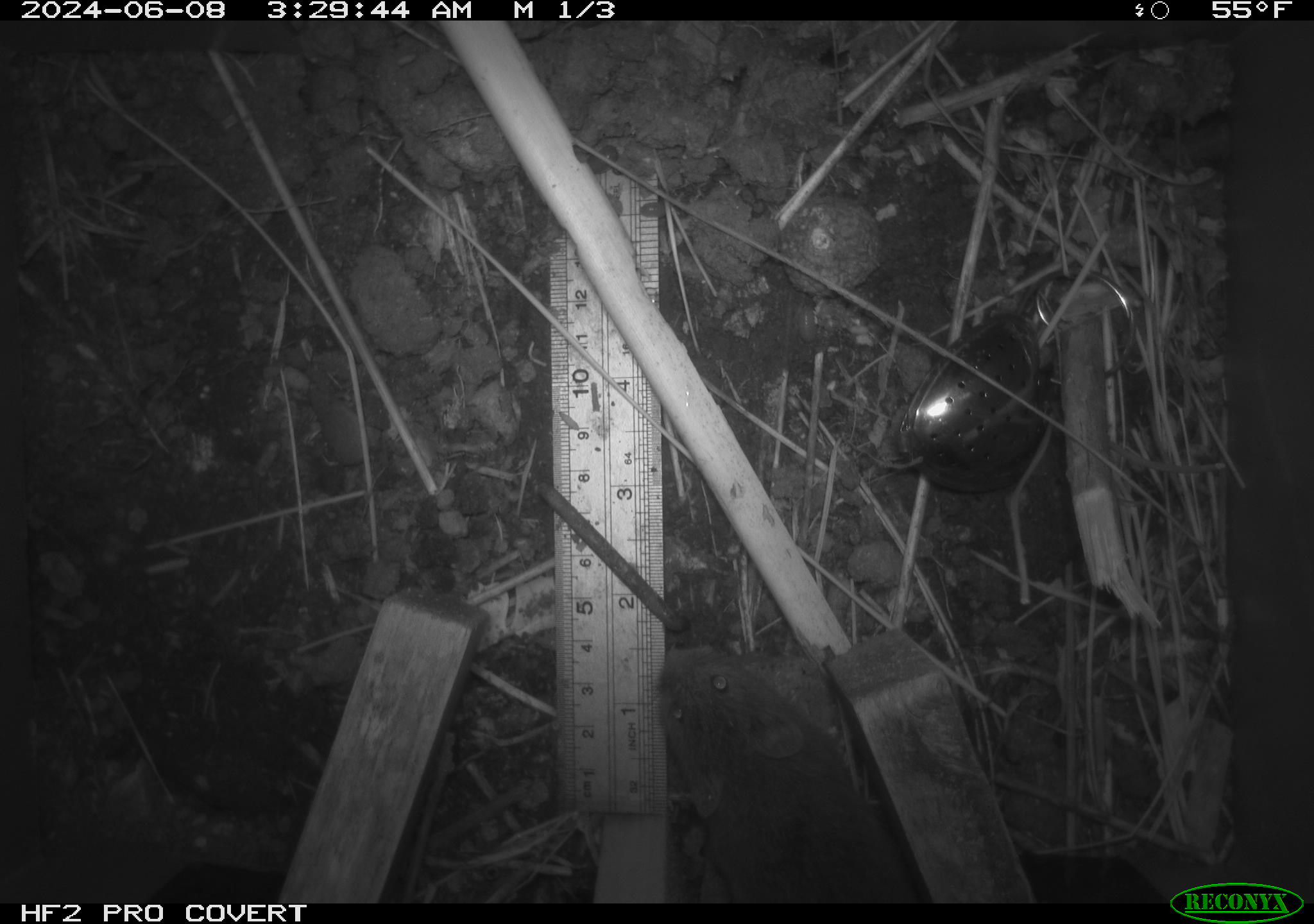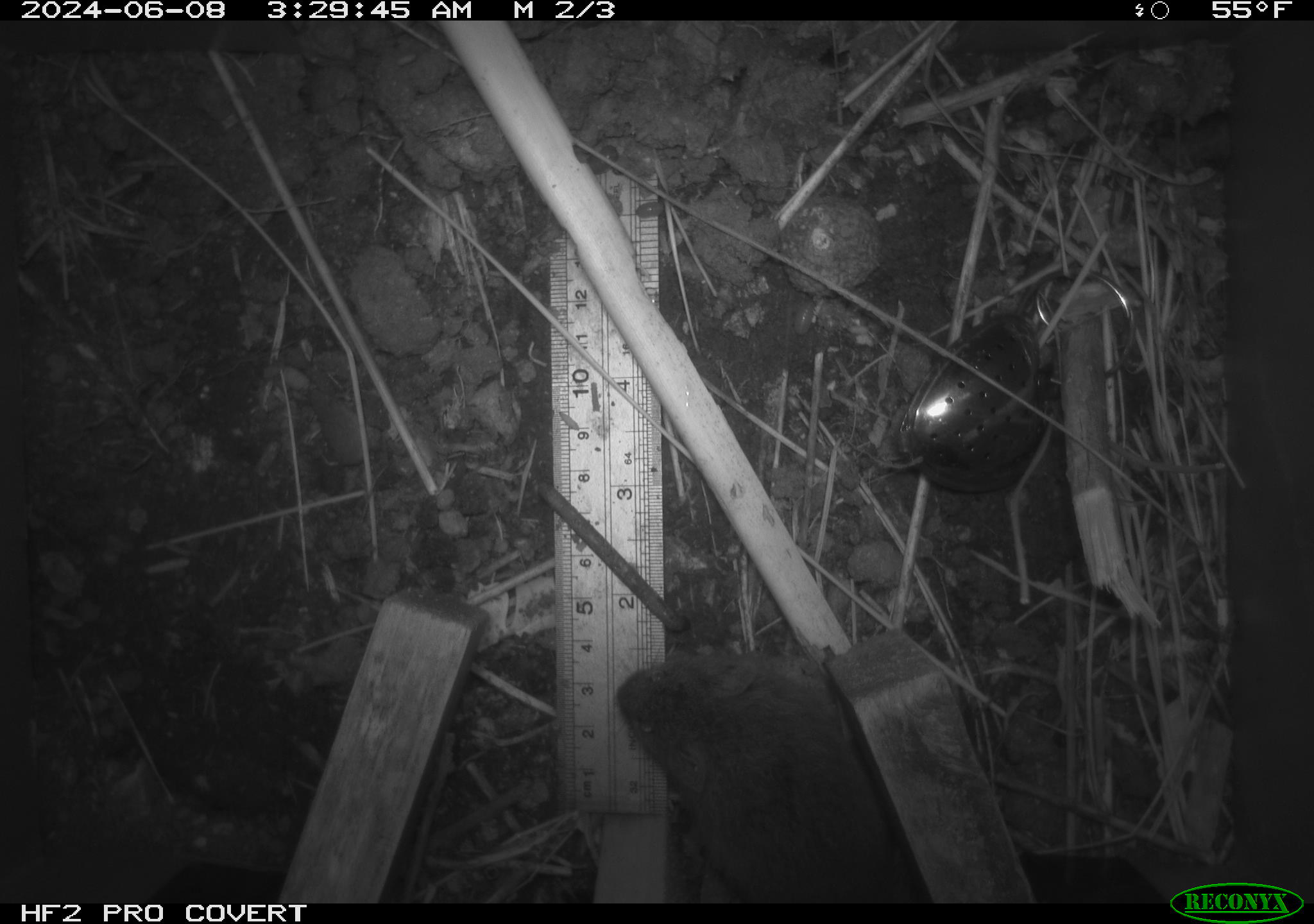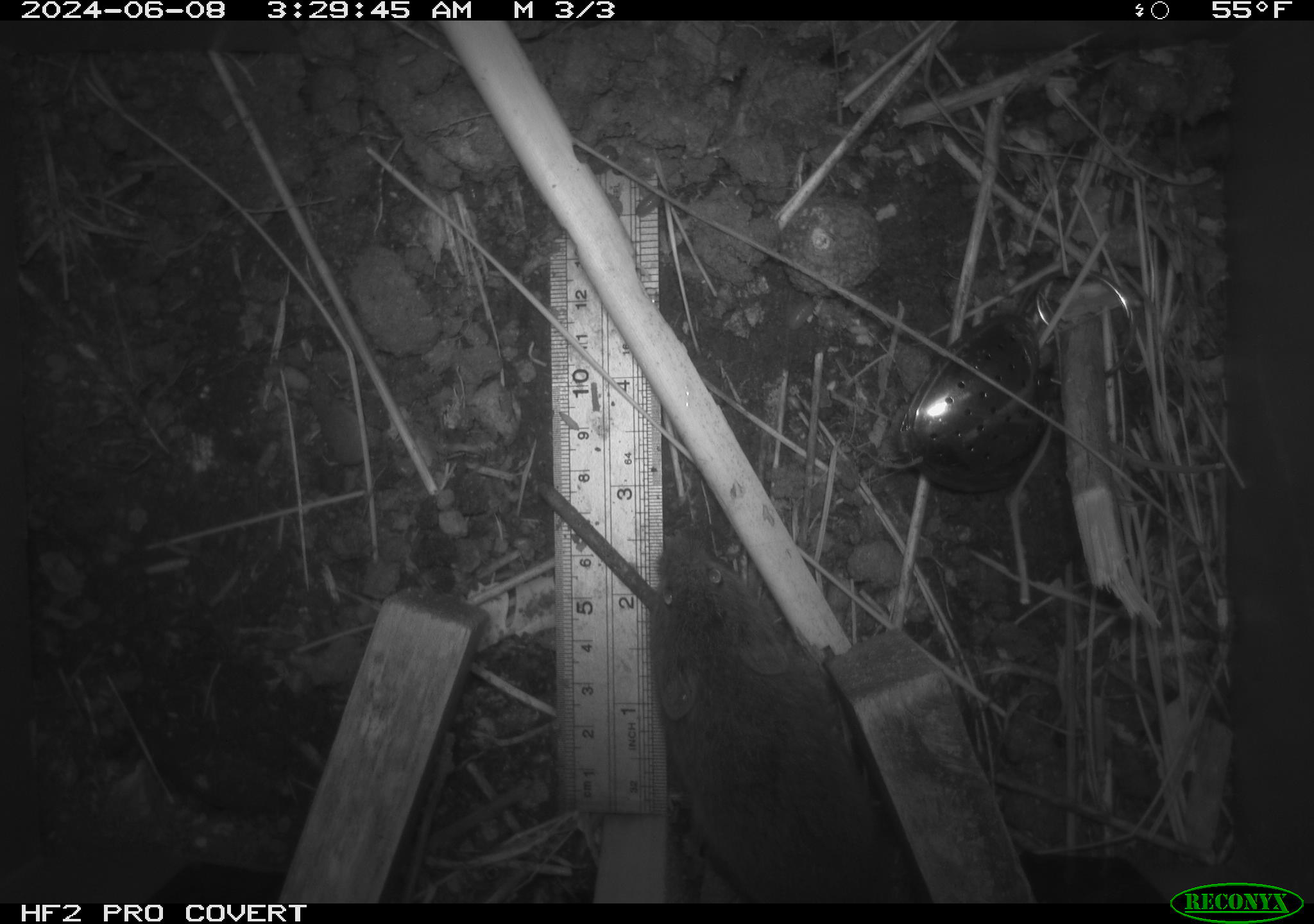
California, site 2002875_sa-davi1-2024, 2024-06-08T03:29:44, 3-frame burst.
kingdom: Animalia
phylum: Chordata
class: Mammalia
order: Rodentia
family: Cricetidae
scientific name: Arvicolinae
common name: voles, lemmings, and muskrats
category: arvicolinae subfamily